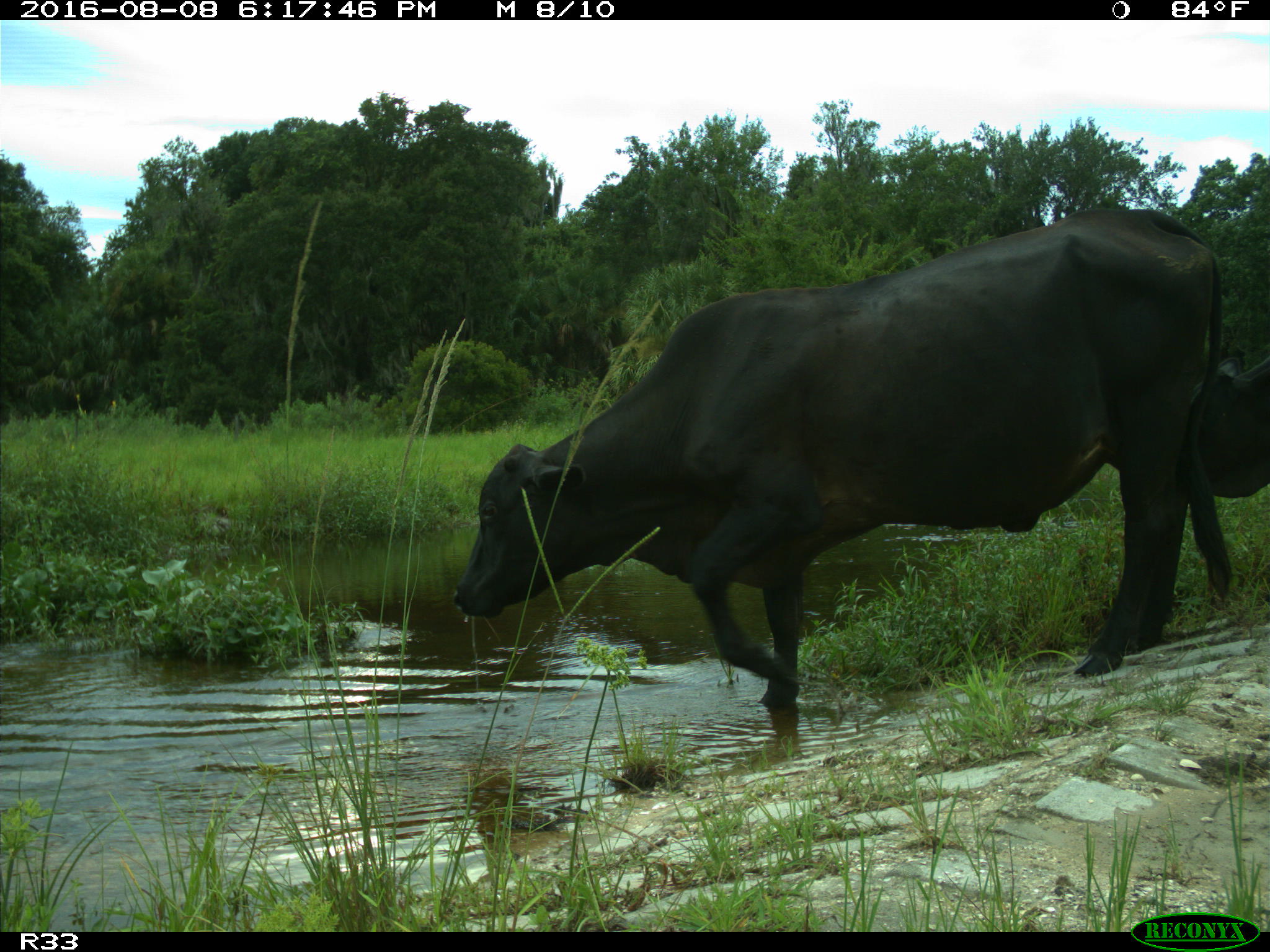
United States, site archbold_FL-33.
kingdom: Animalia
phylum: Chordata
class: Mammalia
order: Artiodactyla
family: Bovidae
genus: Bos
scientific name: Bos taurus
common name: domestic cow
Bos taurus (domestic cow).